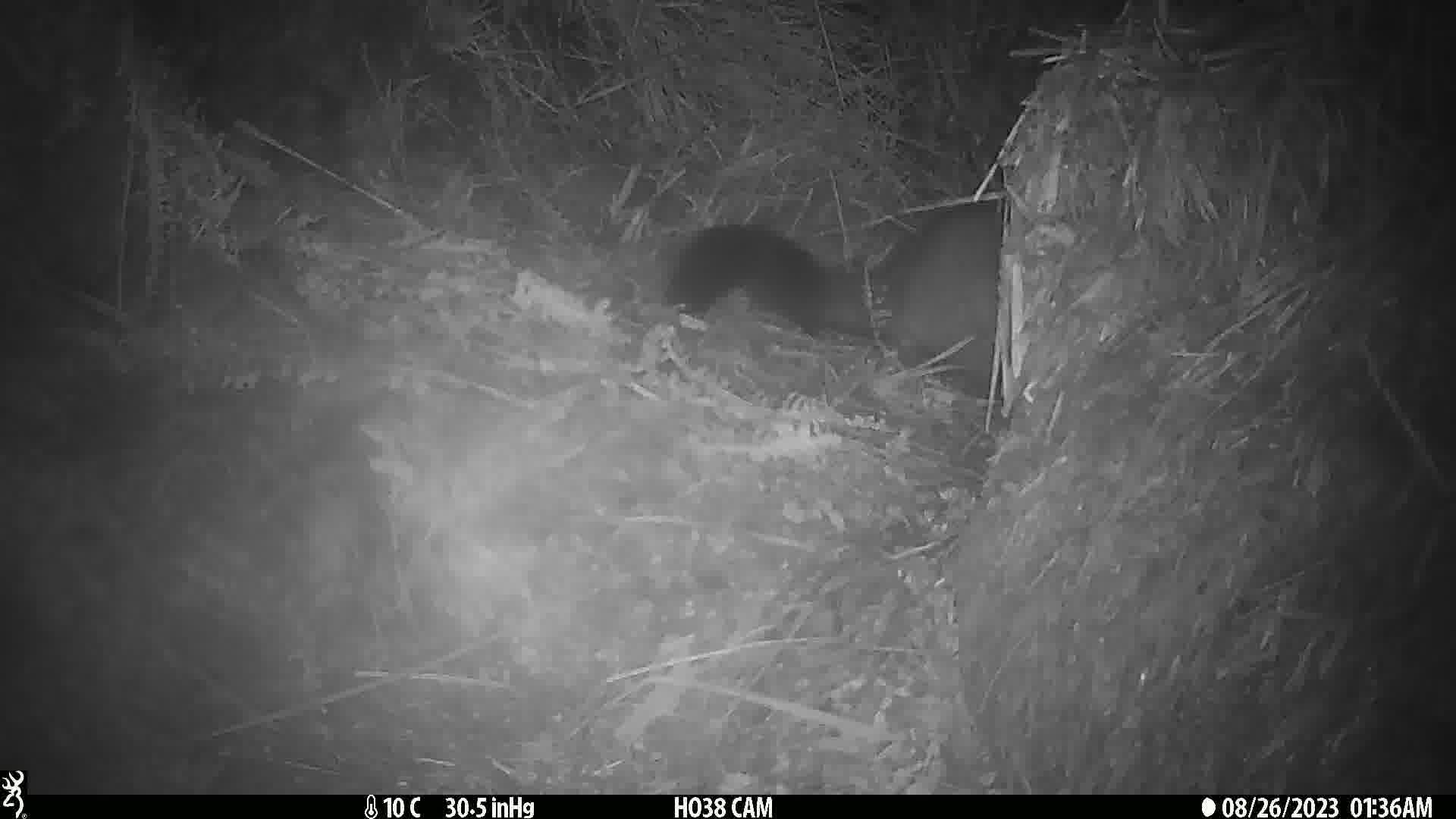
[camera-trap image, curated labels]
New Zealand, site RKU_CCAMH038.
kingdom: Animalia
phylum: Chordata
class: Mammalia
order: Diprotodontia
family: Phalangeridae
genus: Trichosurus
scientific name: Trichosurus vulpecula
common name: common brushtail possum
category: possum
Possum (common brushtail possum) (Trichosurus vulpecula).